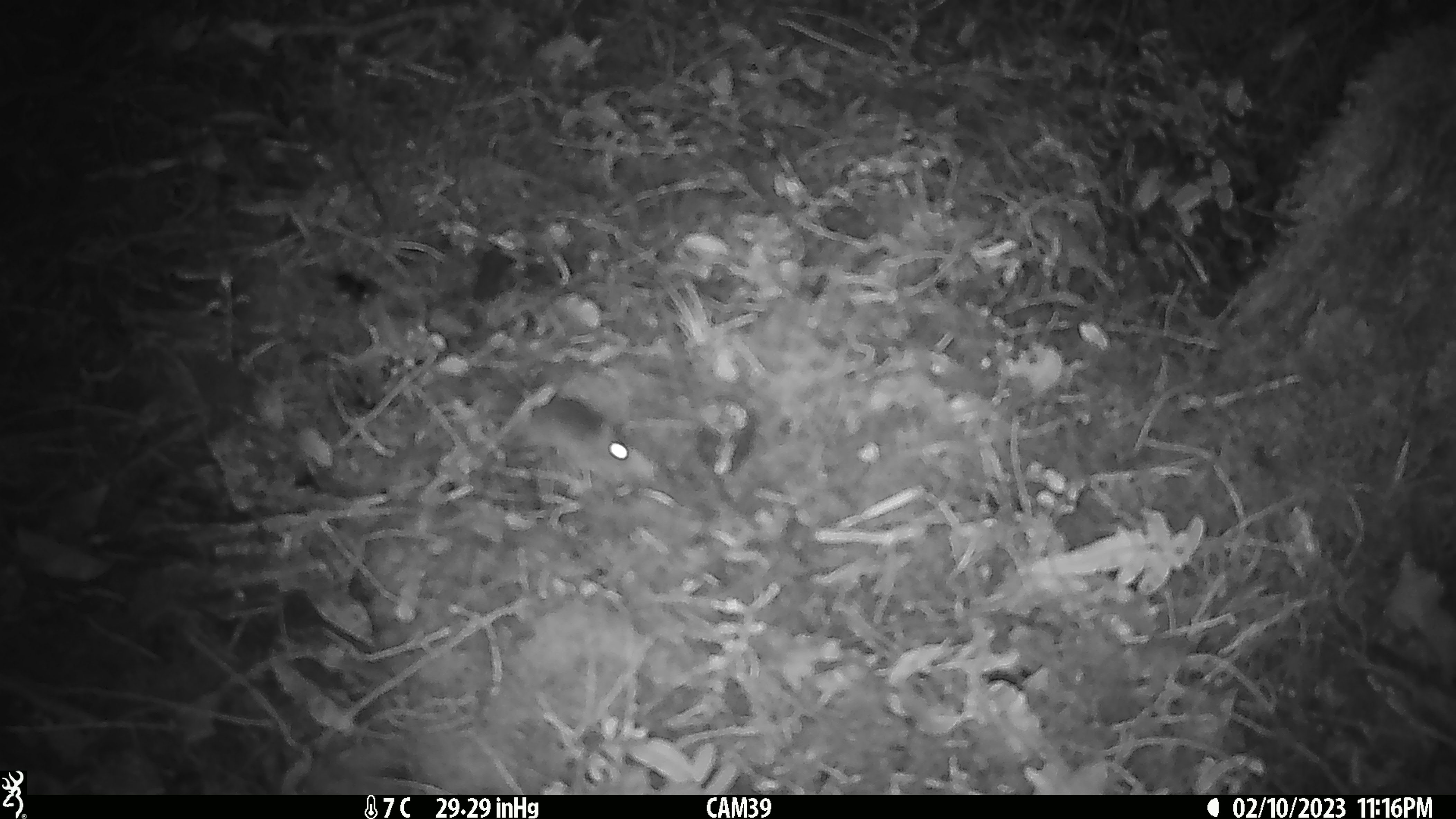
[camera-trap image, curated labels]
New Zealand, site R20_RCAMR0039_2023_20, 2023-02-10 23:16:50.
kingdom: Animalia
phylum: Chordata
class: Mammalia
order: Rodentia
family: Muridae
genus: Mus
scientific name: Mus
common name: mouse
Mouse (Mus).